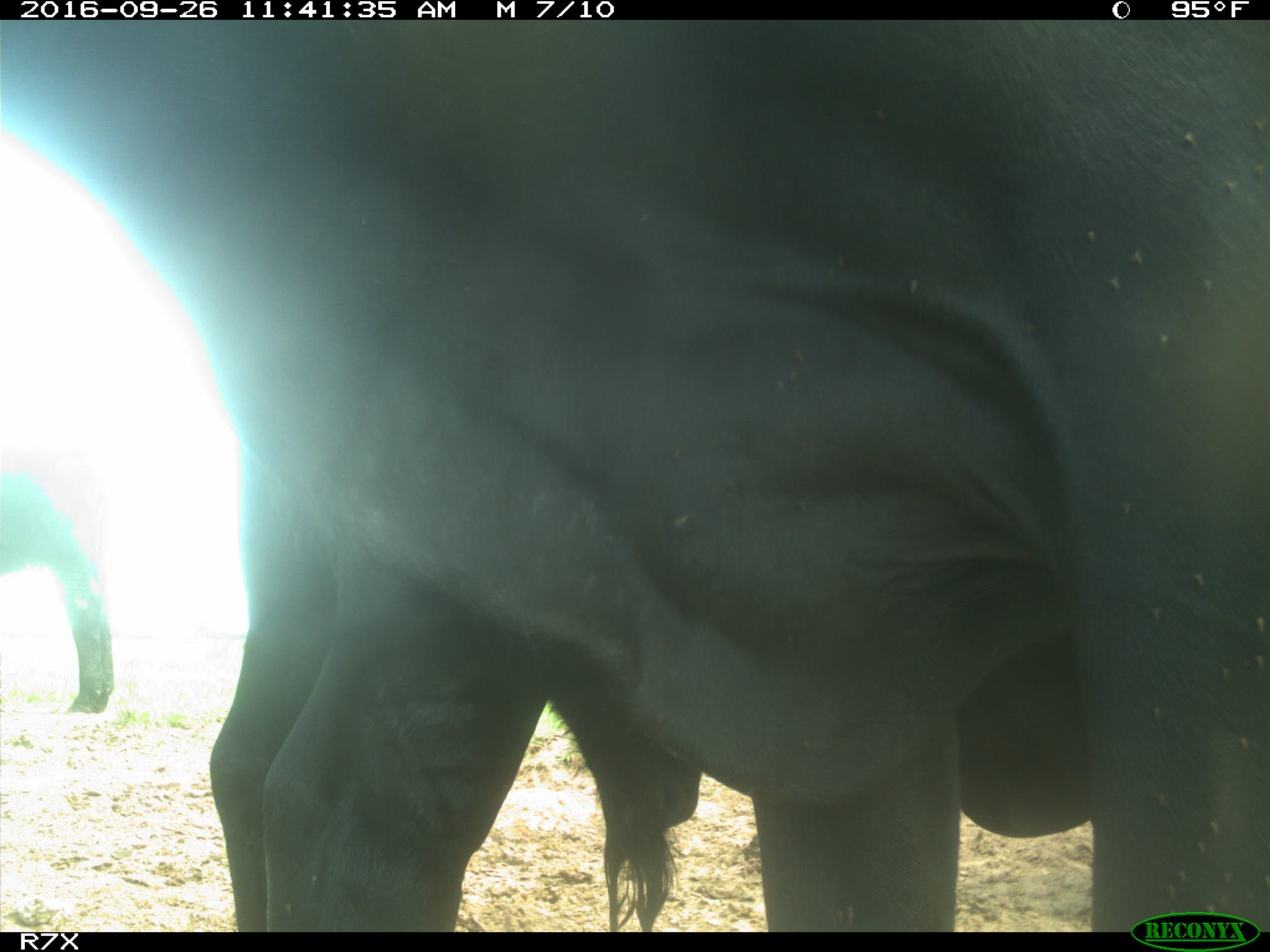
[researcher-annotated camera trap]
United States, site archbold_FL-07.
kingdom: Animalia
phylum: Chordata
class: Mammalia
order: Artiodactyla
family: Bovidae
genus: Bos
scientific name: Bos taurus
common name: domestic cow